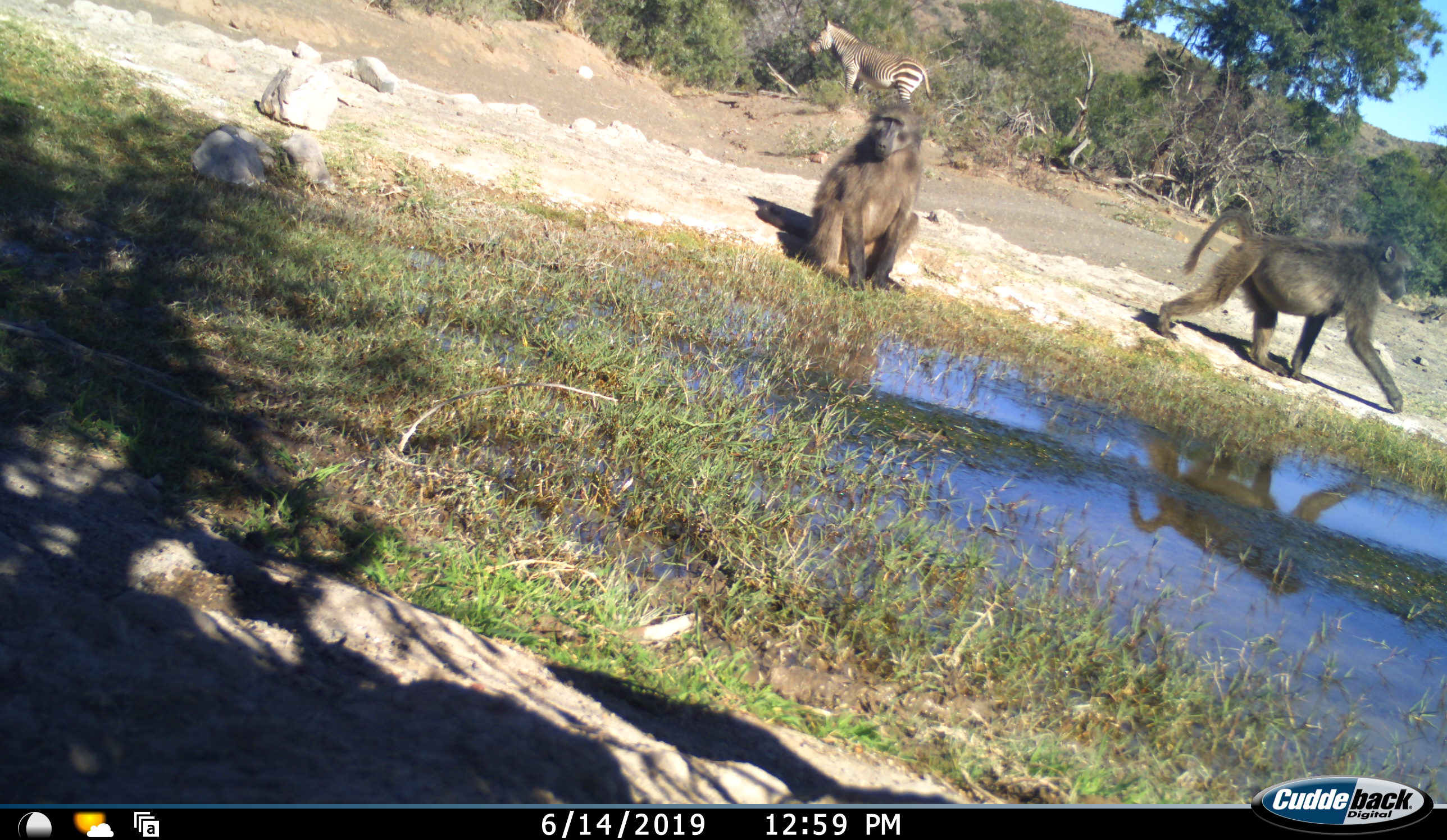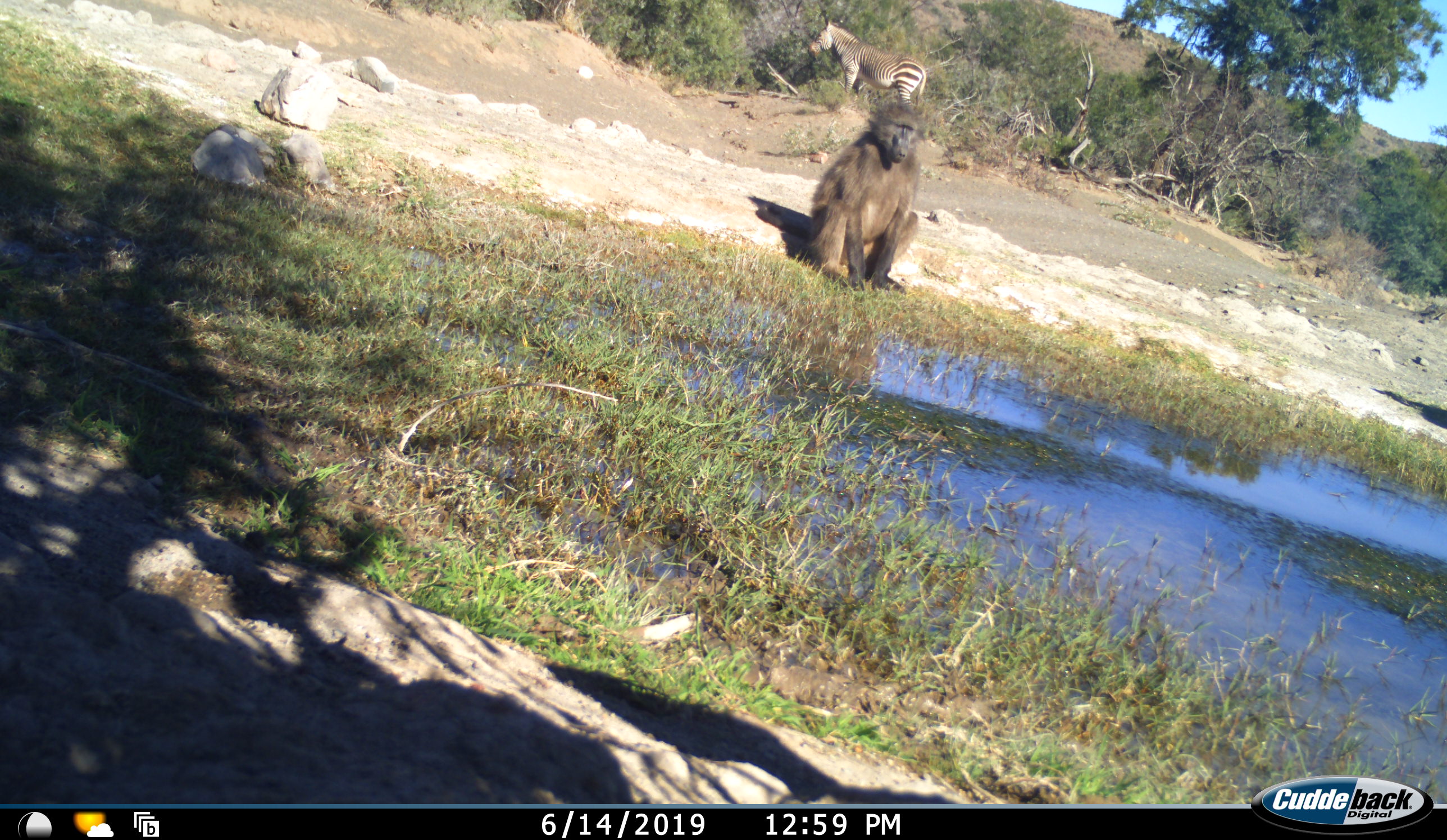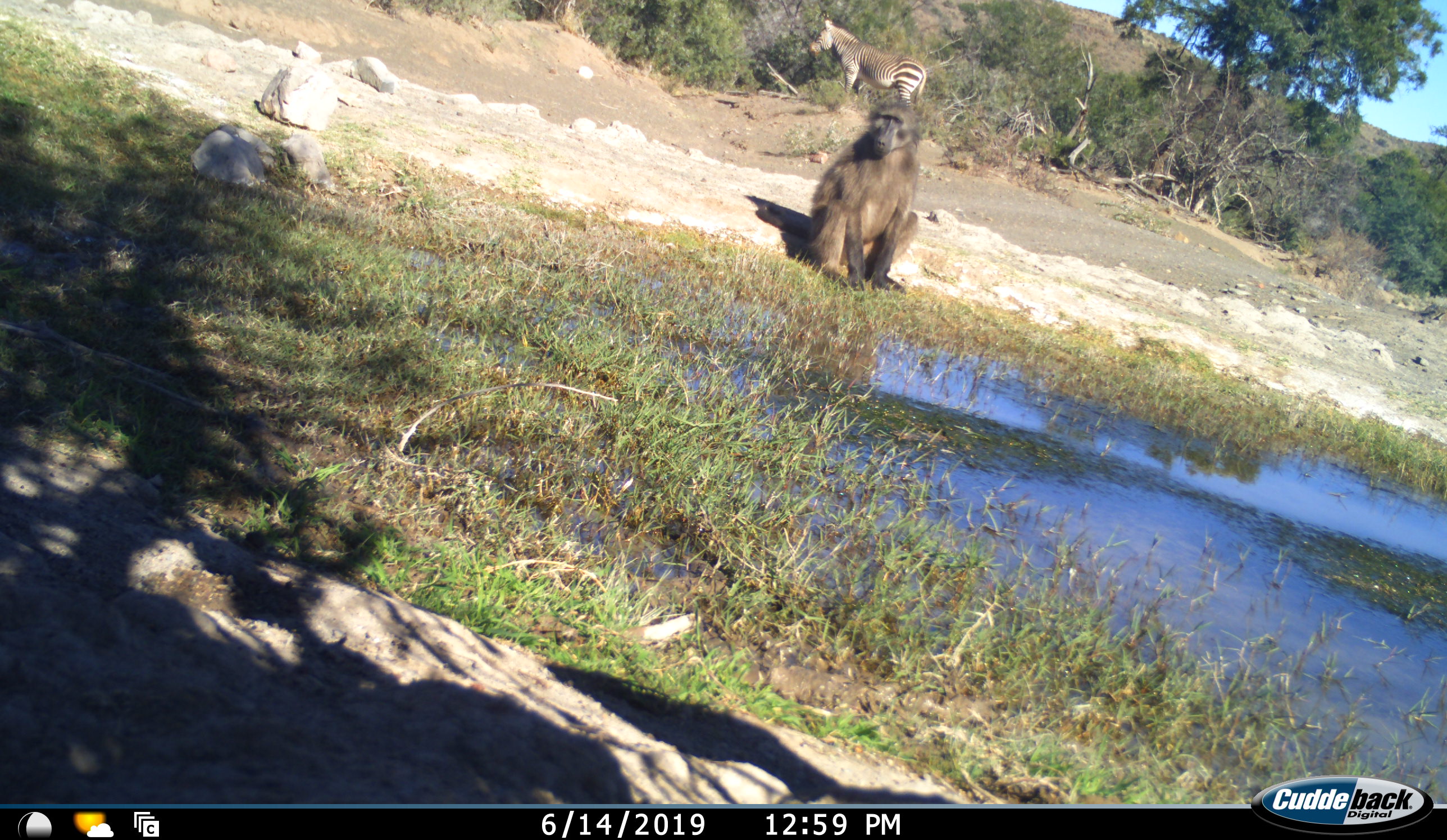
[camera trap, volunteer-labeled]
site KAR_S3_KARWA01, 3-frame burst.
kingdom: Animalia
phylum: Chordata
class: Mammalia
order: Primates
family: Cercopithecidae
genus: Papio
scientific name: Papio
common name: baboon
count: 2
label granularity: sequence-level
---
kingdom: Animalia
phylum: Chordata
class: Mammalia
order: Perissodactyla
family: Equidae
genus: Equus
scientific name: Equus zebra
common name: mountain zebra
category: zebramountain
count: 1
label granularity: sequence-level